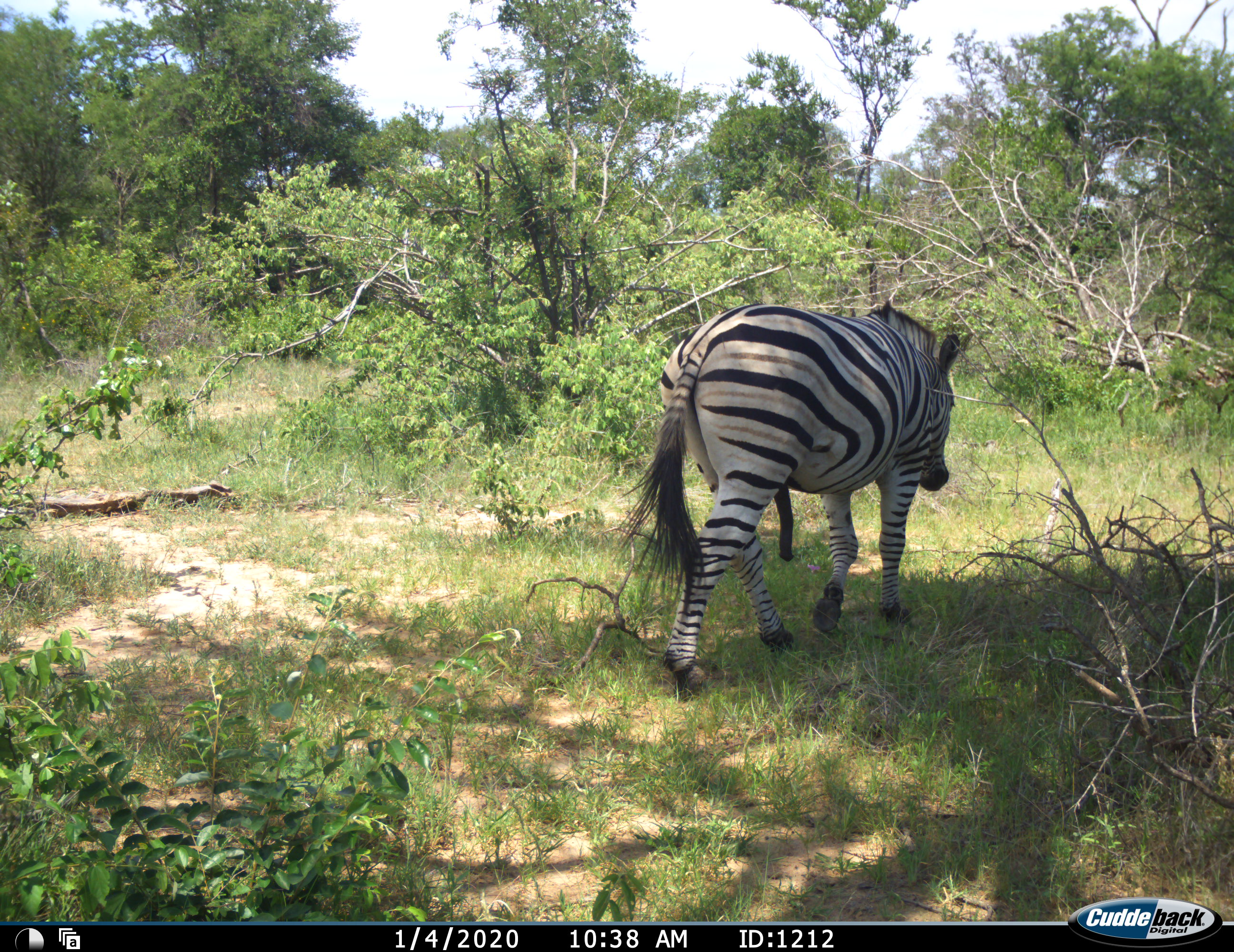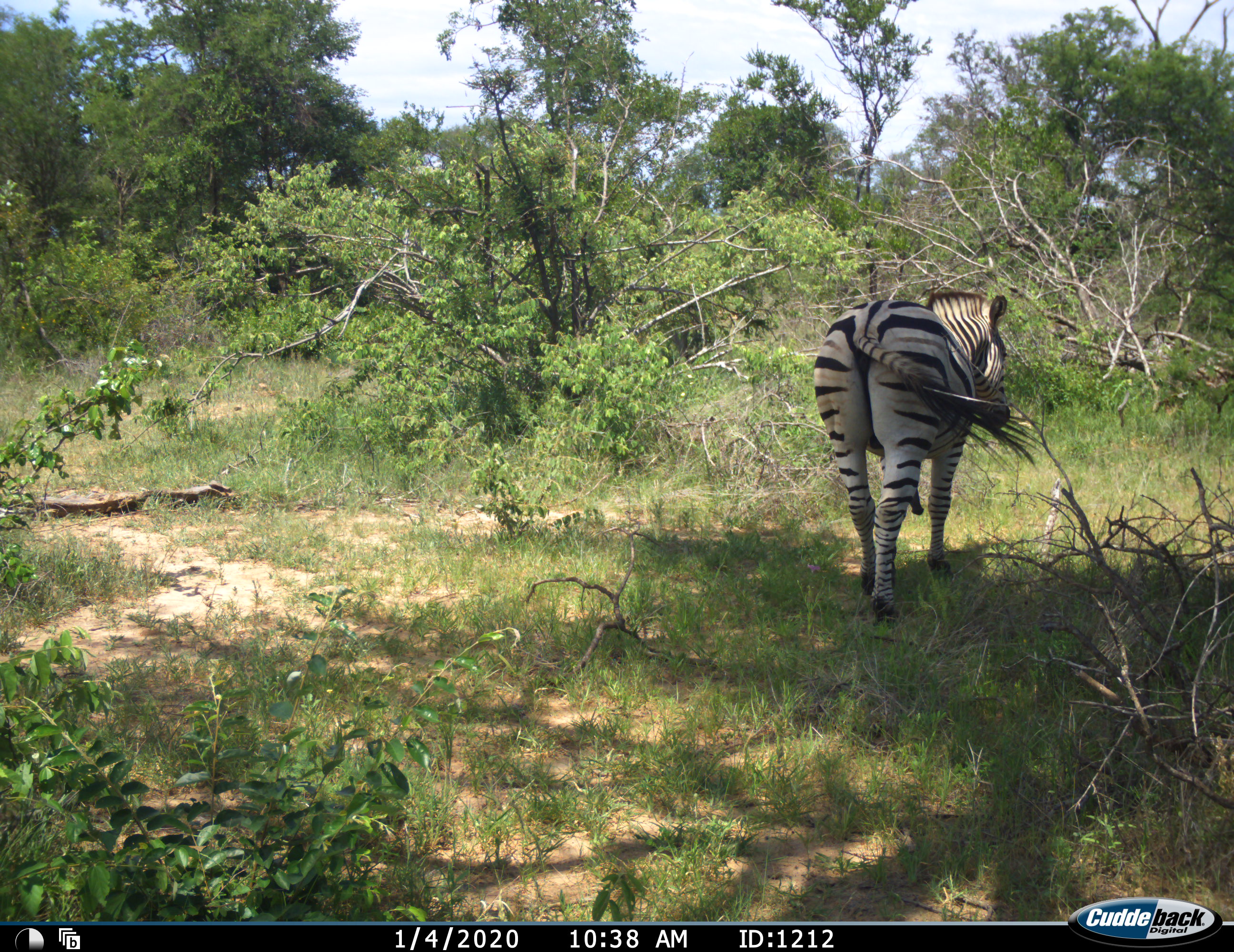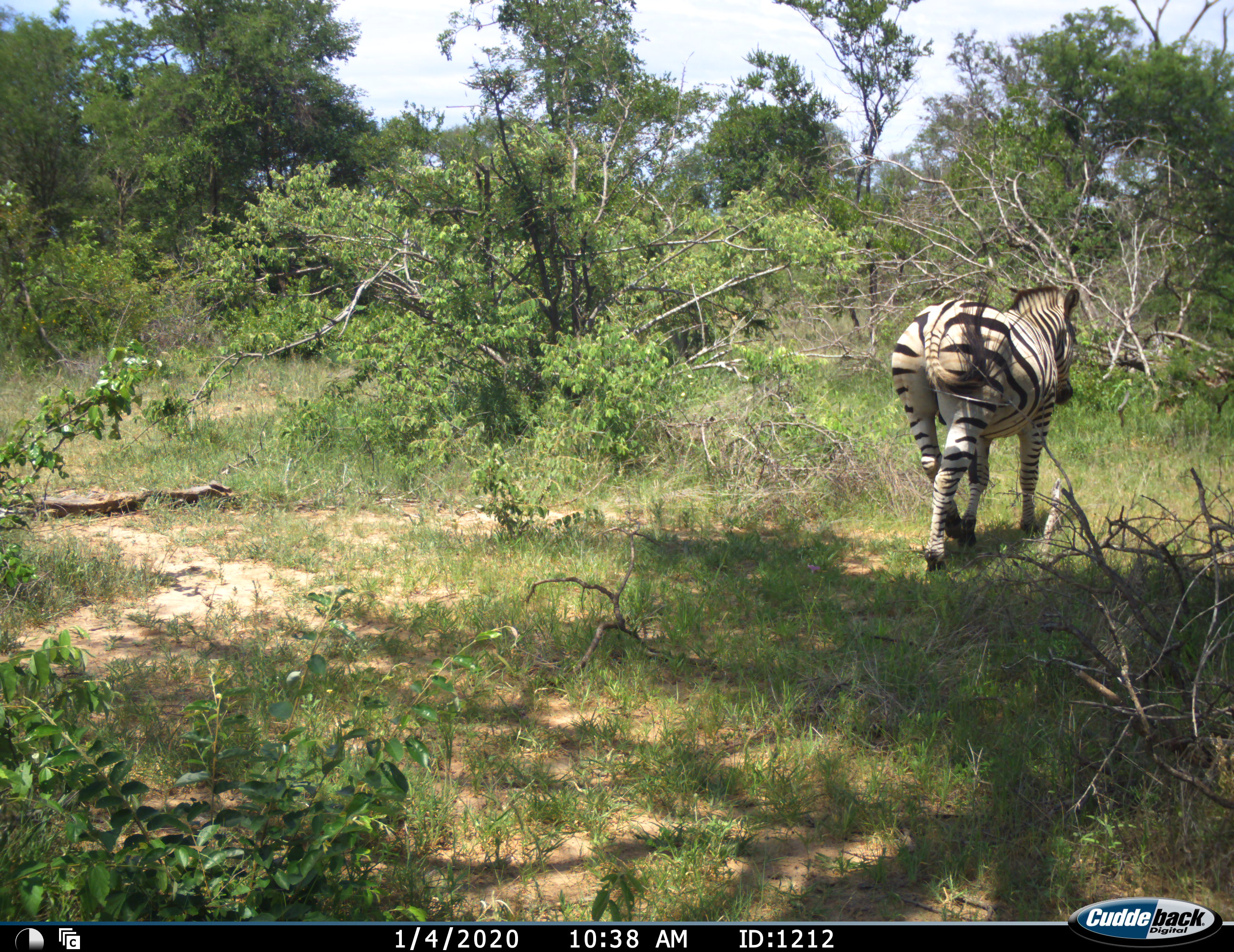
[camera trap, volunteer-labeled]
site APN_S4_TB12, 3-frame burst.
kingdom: Animalia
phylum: Chordata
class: Mammalia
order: Perissodactyla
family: Equidae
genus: Equus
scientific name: Equus quagga burchellii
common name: burchell's zebra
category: zebraburchells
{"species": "zebraburchells (burchell's zebra) (Equus quagga burchellii)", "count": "1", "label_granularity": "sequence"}